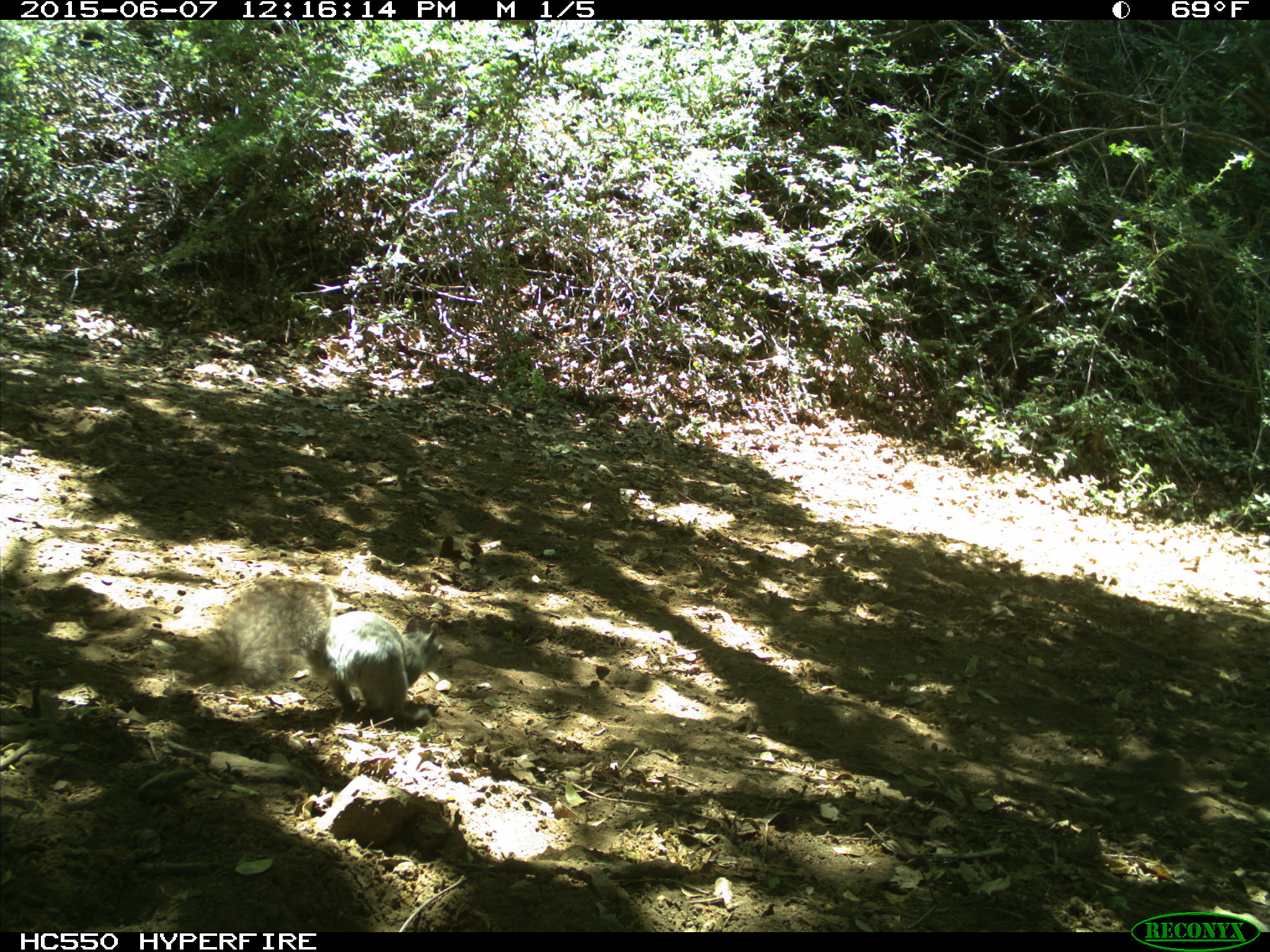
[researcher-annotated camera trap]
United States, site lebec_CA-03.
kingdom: Animalia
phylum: Chordata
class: Mammalia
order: Rodentia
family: Sciuridae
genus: Sciurus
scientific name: Sciurus carolinensis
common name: eastern gray squirrel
Sciurus carolinensis (eastern gray squirrel).